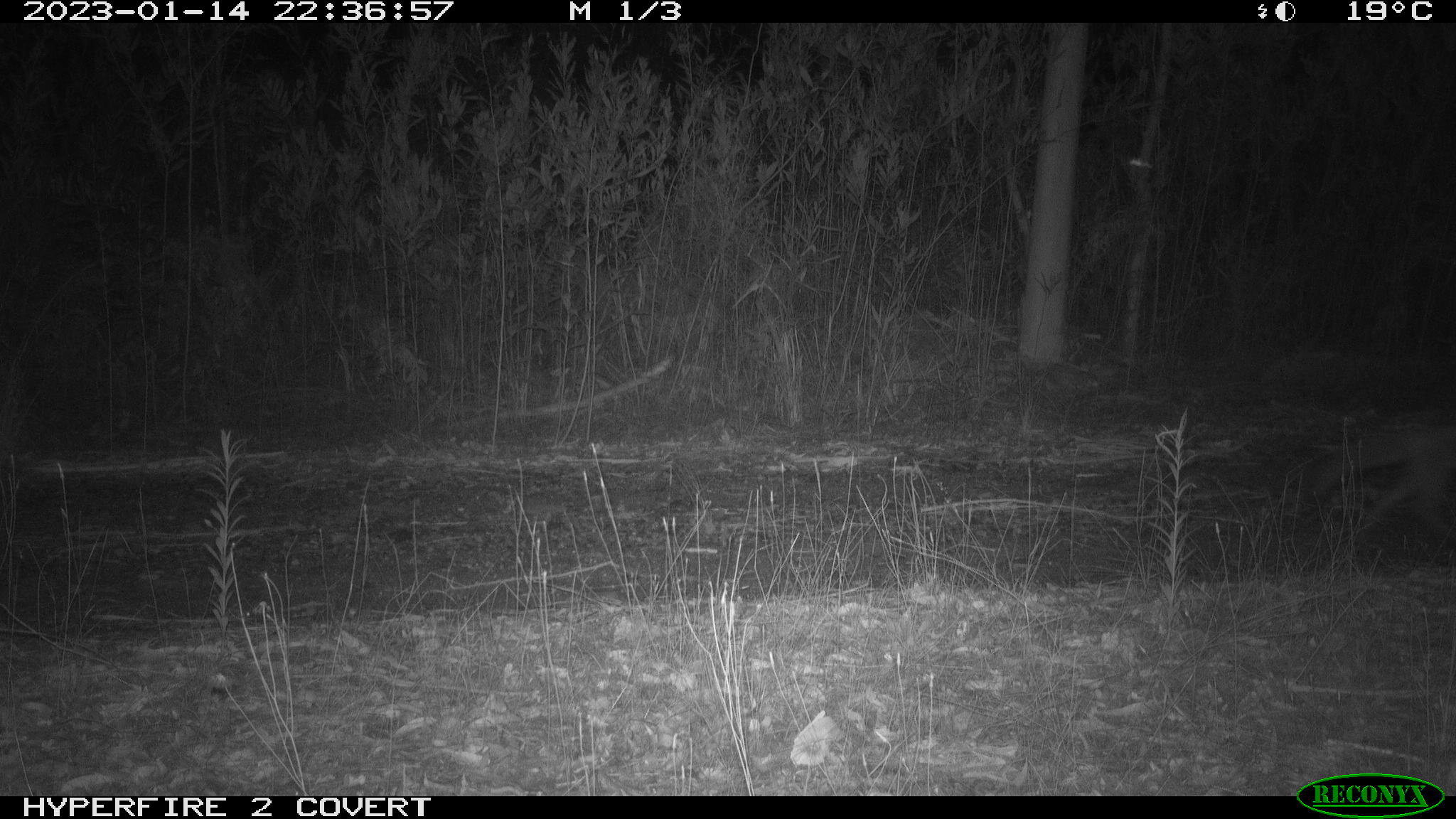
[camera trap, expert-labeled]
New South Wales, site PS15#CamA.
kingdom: Animalia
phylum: Chordata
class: Mammalia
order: Carnivora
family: Canidae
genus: Vulpes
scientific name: Vulpes vulpes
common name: red fox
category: fox